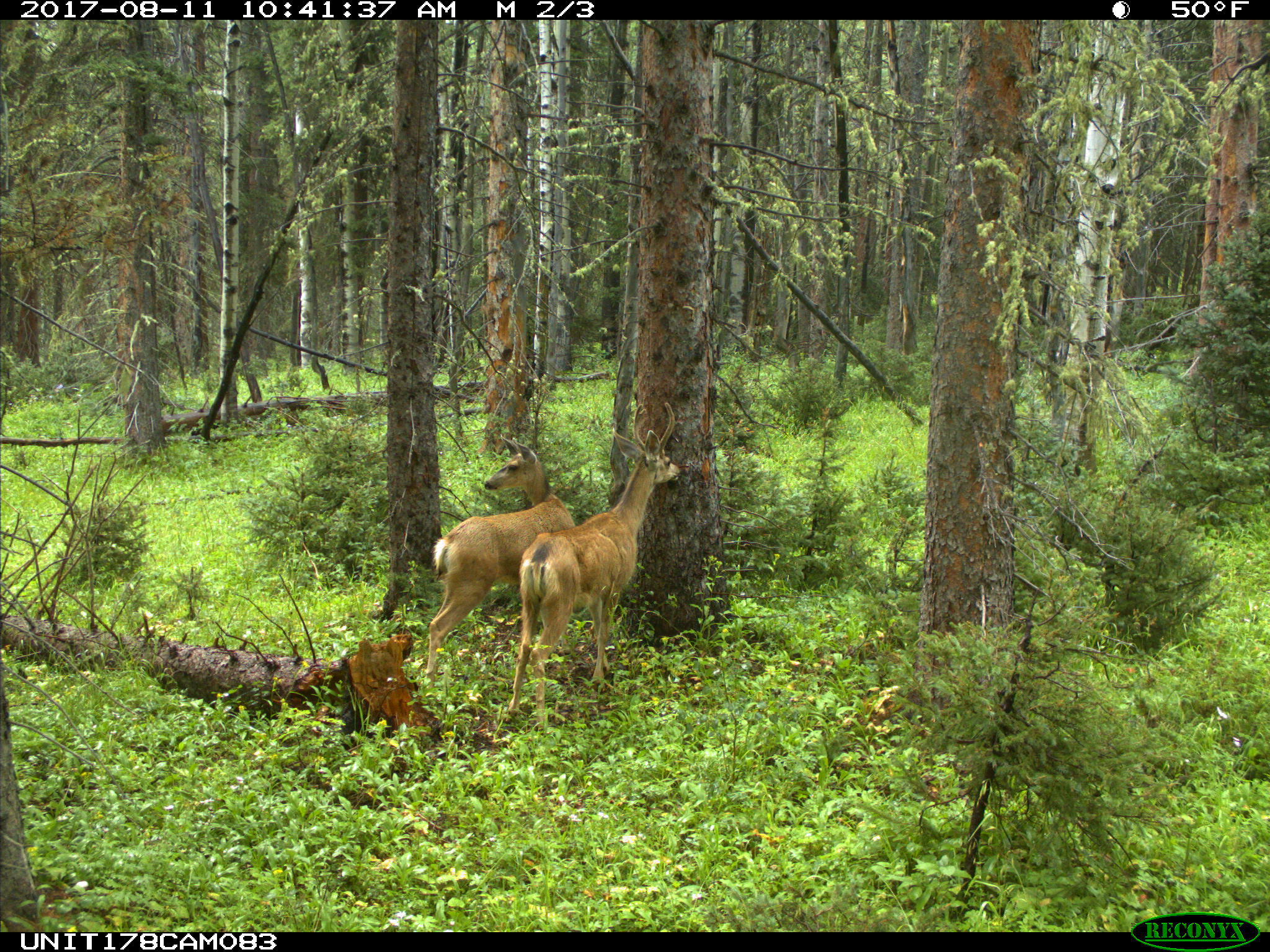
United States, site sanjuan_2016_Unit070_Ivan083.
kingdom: Animalia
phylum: Chordata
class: Mammalia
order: Artiodactyla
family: Cervidae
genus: Odocoileus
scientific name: Odocoileus hemionus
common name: mule deer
Odocoileus hemionus (mule deer).